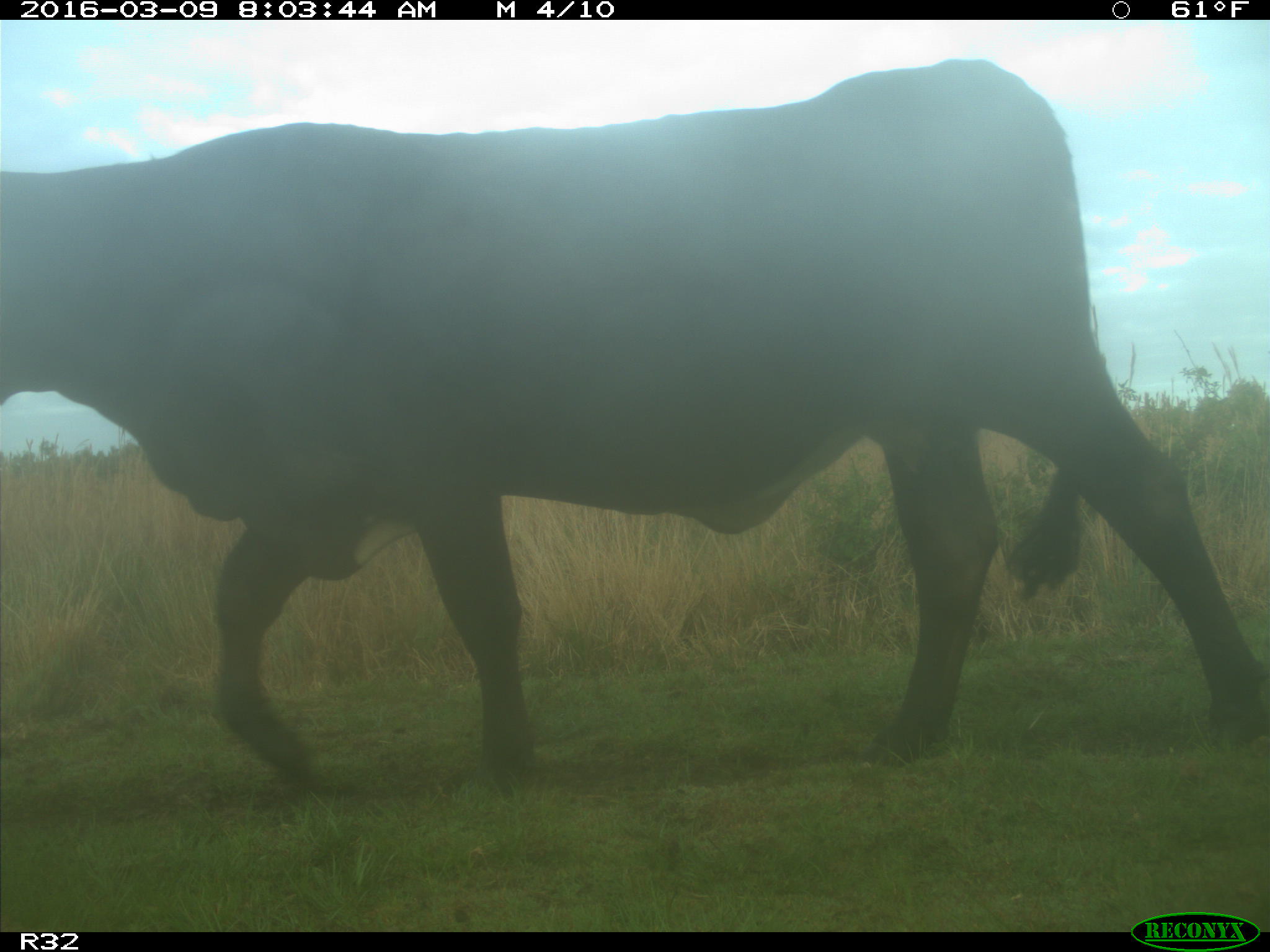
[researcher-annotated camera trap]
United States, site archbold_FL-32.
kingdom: Animalia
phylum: Chordata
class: Mammalia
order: Artiodactyla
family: Bovidae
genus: Bos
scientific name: Bos taurus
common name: domestic cow